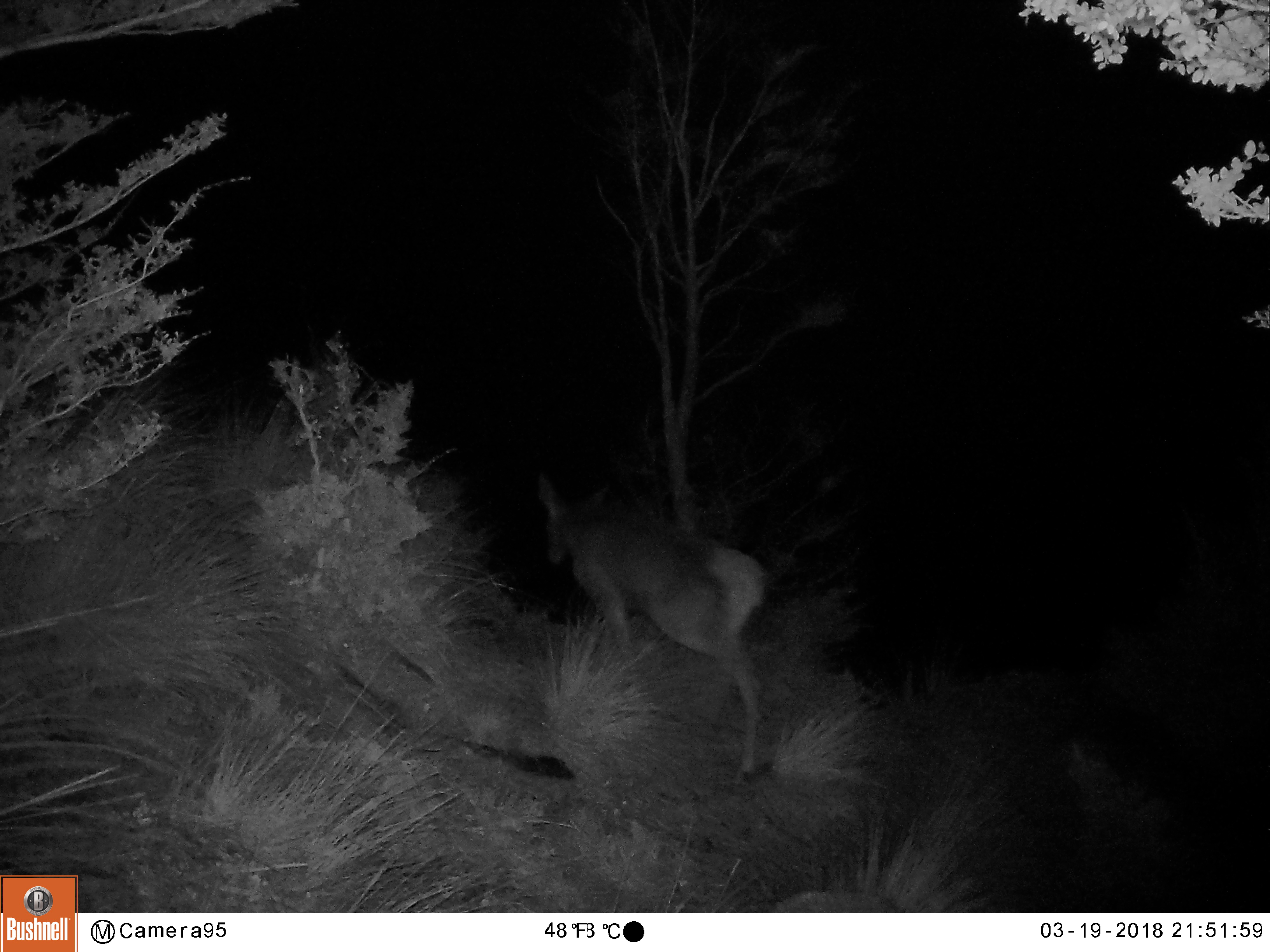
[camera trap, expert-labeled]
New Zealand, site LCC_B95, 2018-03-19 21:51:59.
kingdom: Animalia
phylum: Chordata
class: Mammalia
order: Artiodactyla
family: Cervidae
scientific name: Cervidae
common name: deer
Deer (Cervidae).